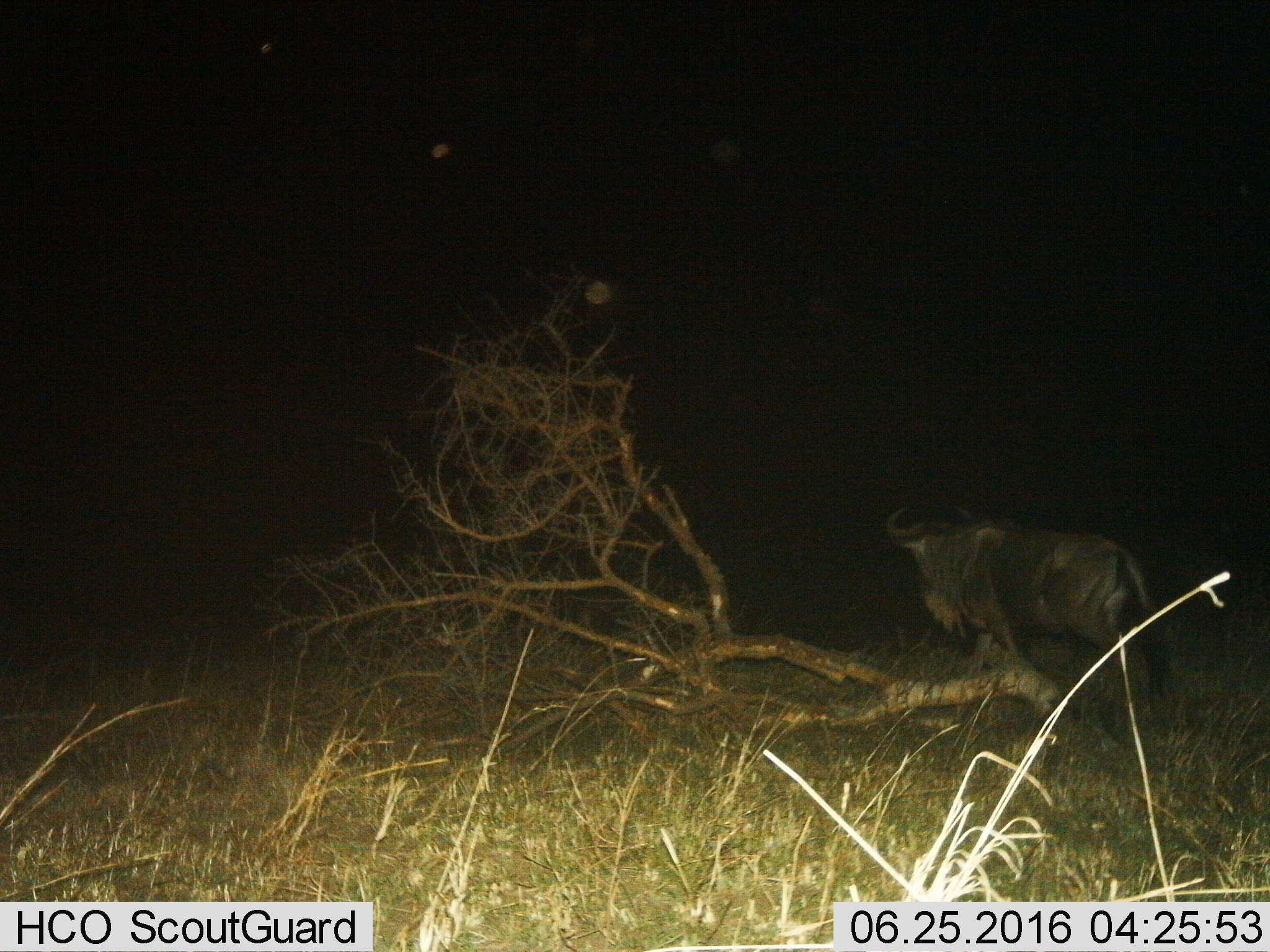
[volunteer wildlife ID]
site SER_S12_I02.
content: unidentified animal